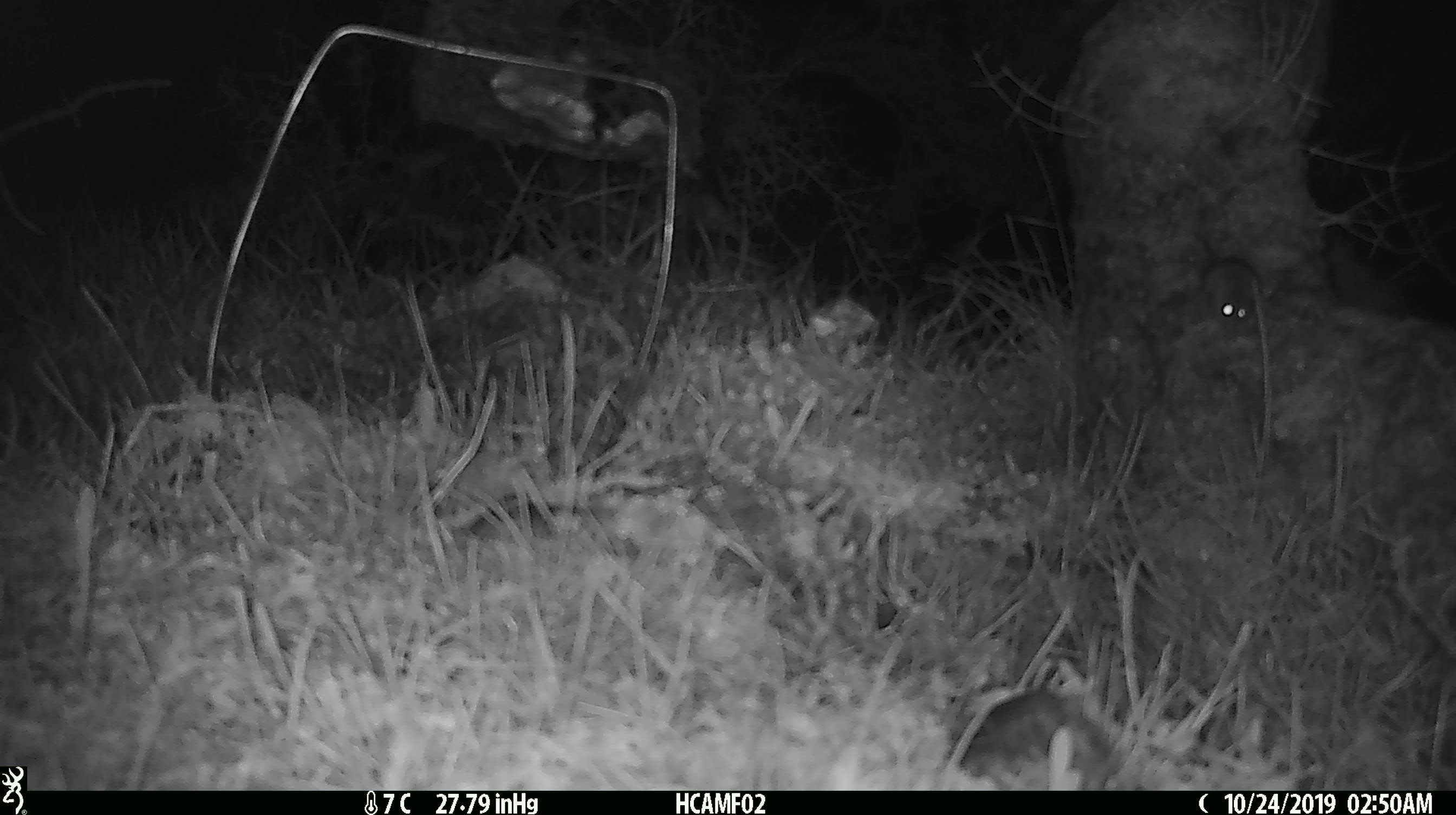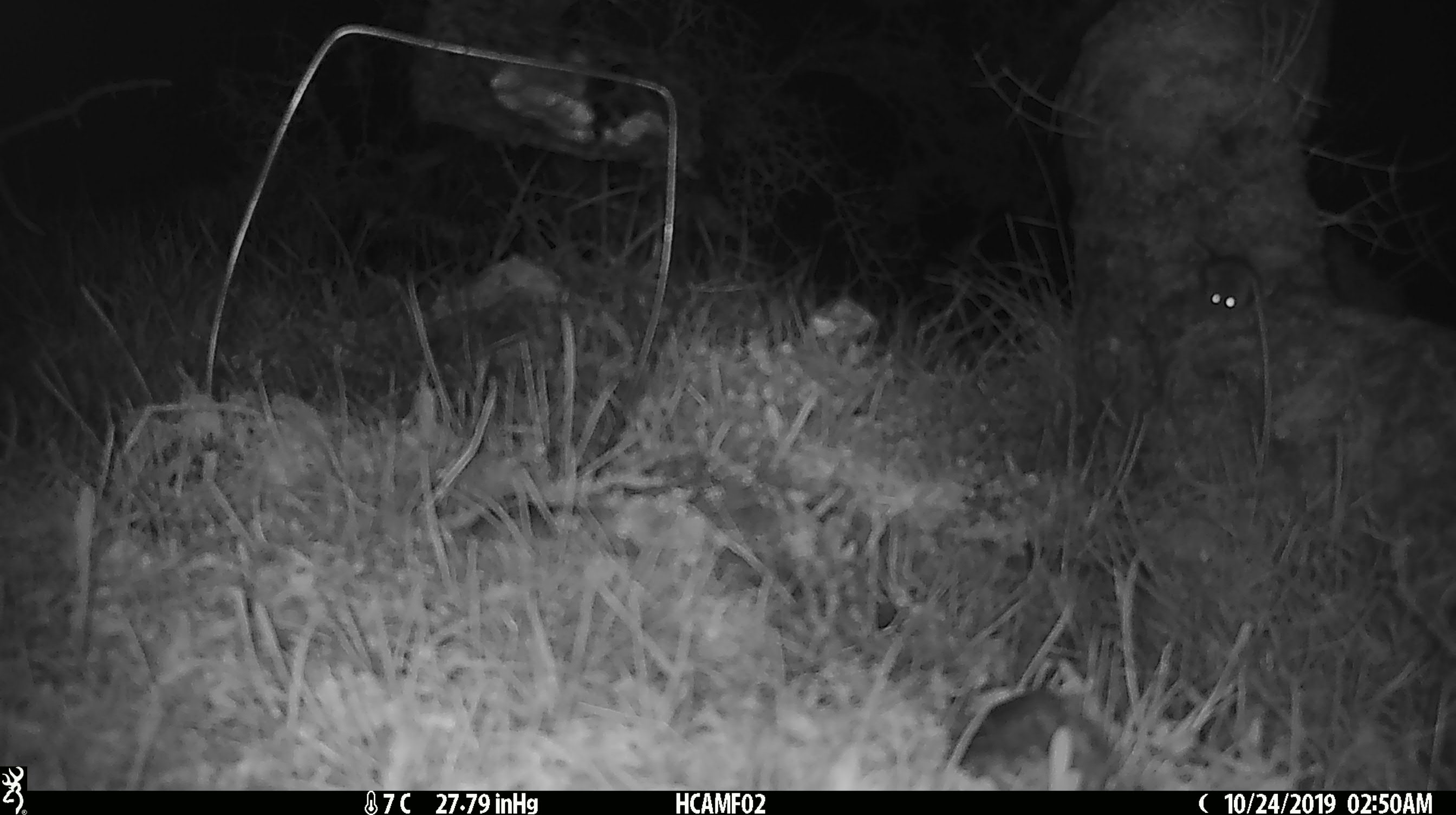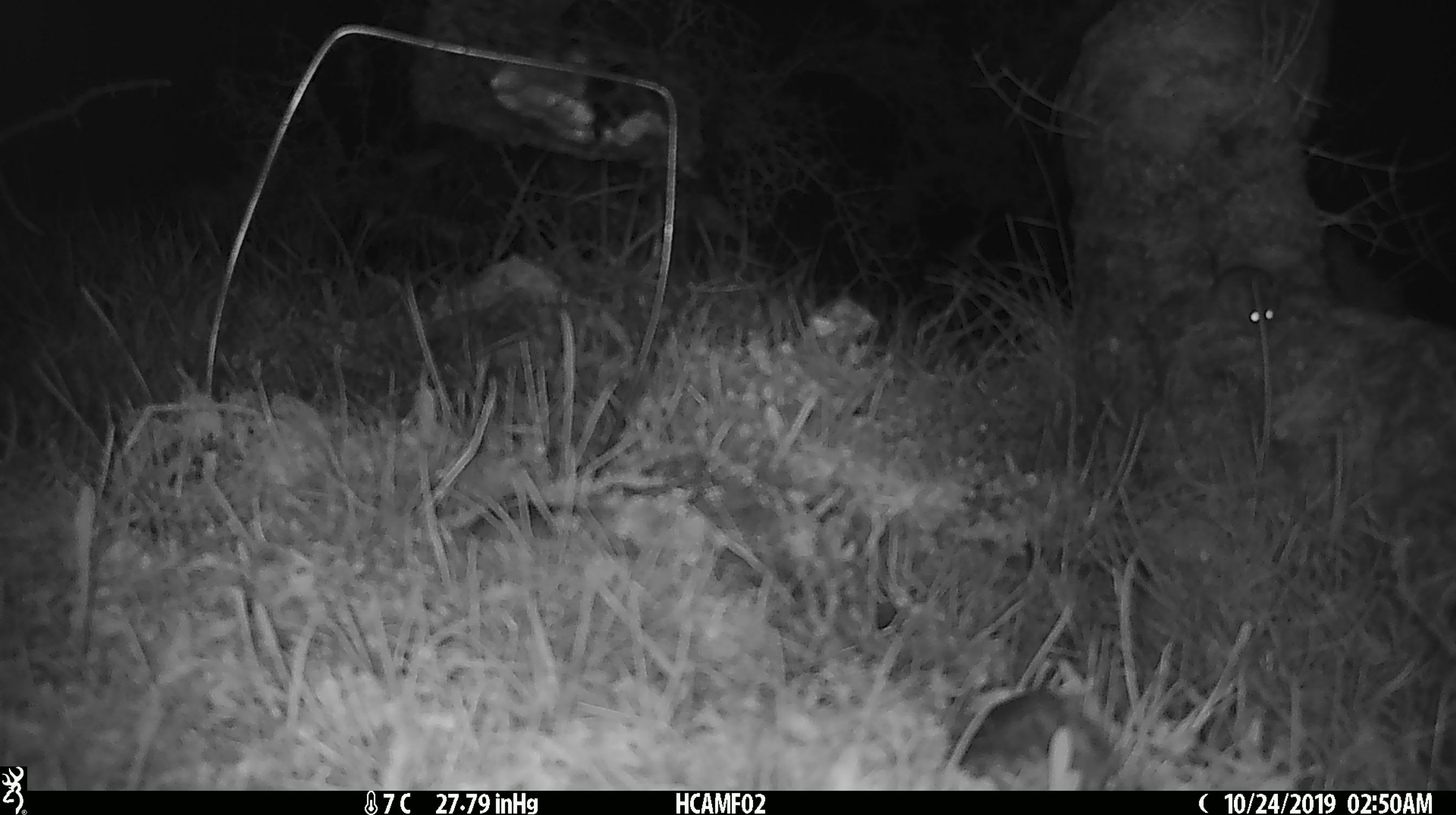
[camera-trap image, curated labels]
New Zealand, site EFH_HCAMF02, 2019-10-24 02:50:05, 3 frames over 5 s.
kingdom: Animalia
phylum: Chordata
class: Mammalia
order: Rodentia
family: Muridae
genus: Mus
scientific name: Mus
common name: mouse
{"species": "mouse (Mus)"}